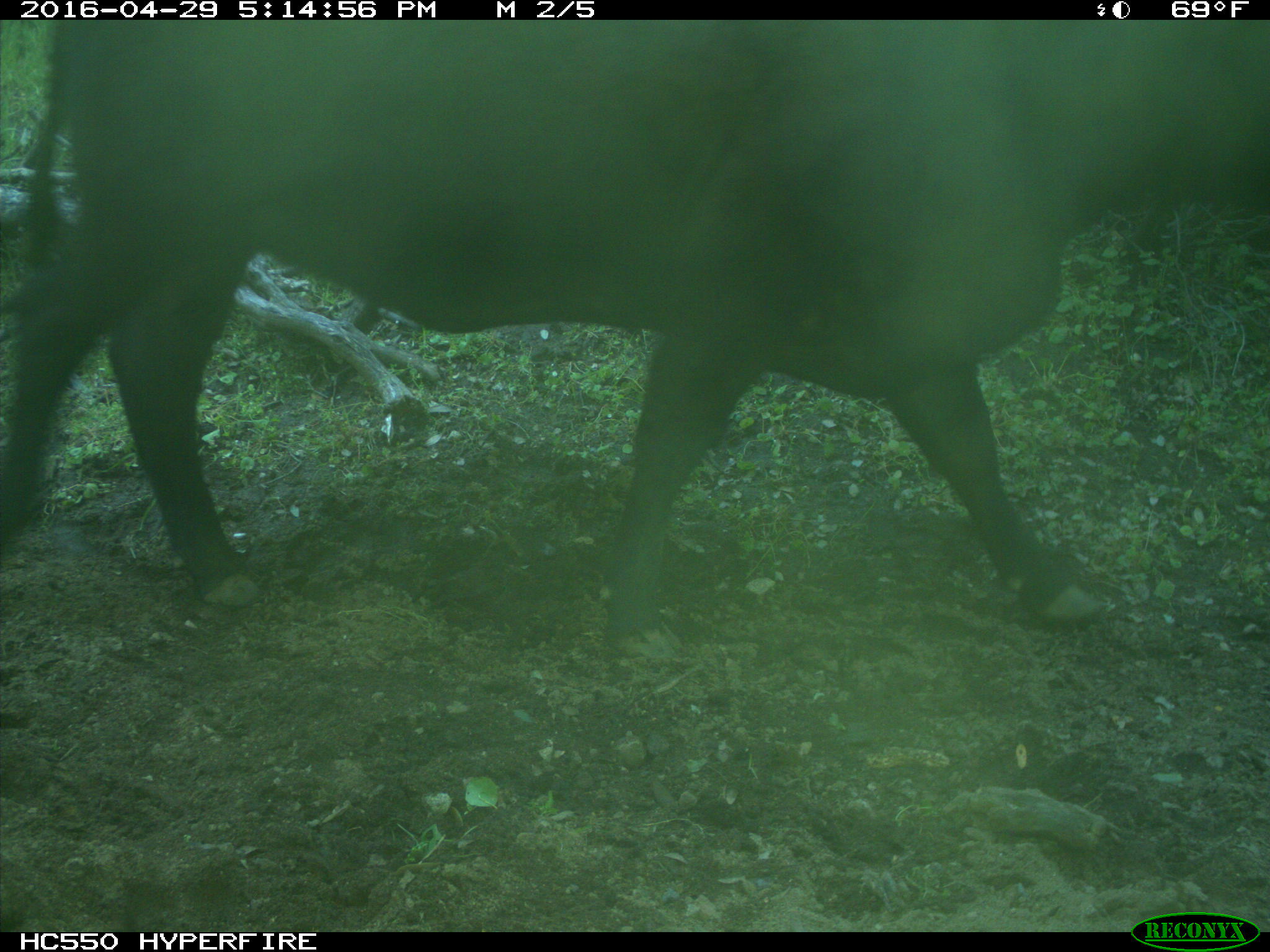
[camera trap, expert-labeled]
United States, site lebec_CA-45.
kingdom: Animalia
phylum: Chordata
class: Mammalia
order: Artiodactyla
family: Bovidae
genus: Bos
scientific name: Bos taurus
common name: domestic cow